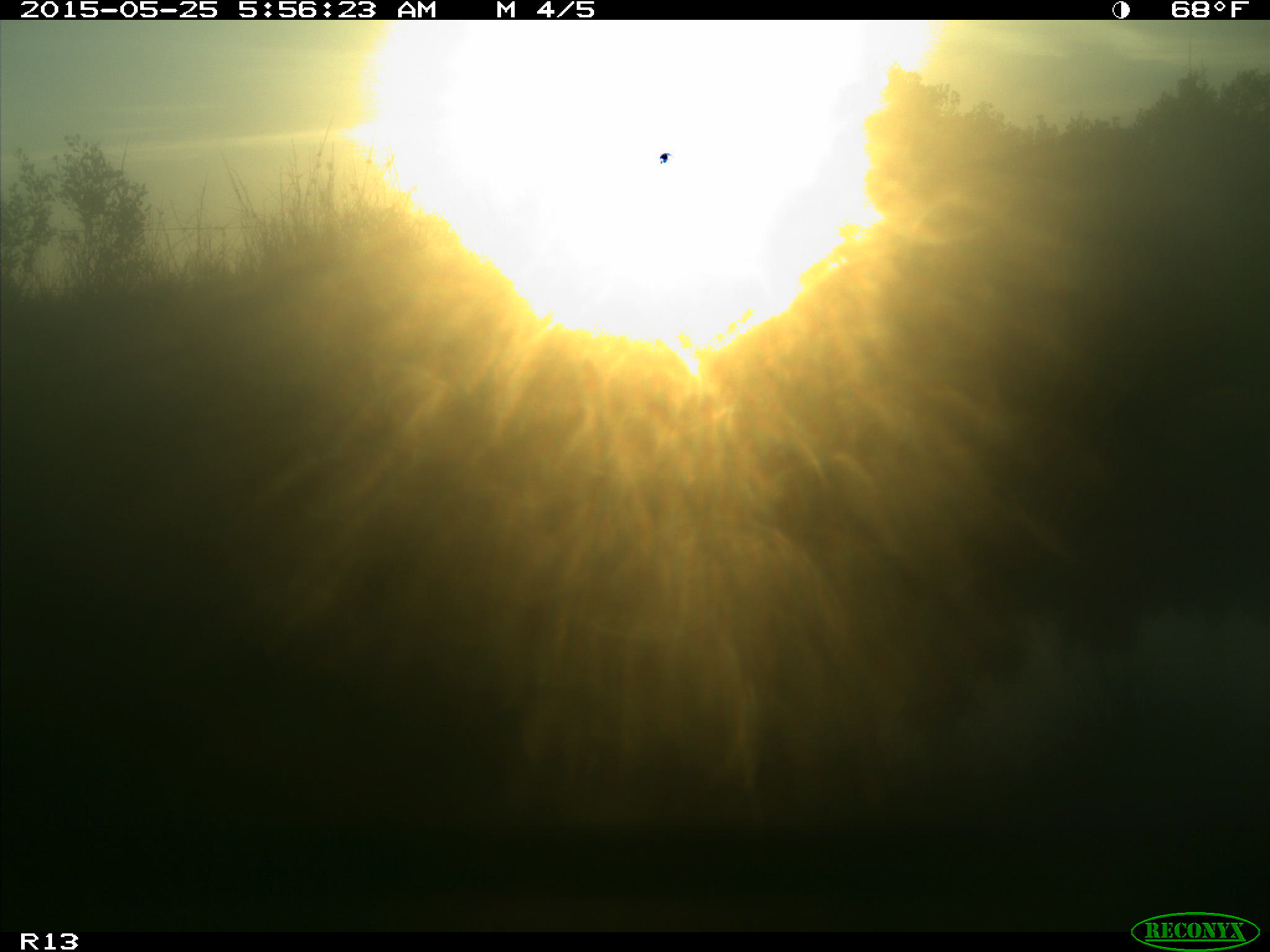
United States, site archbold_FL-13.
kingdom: Animalia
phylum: Chordata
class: Mammalia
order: Artiodactyla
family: Bovidae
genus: Bos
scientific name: Bos taurus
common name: domestic cow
Bos taurus (domestic cow).